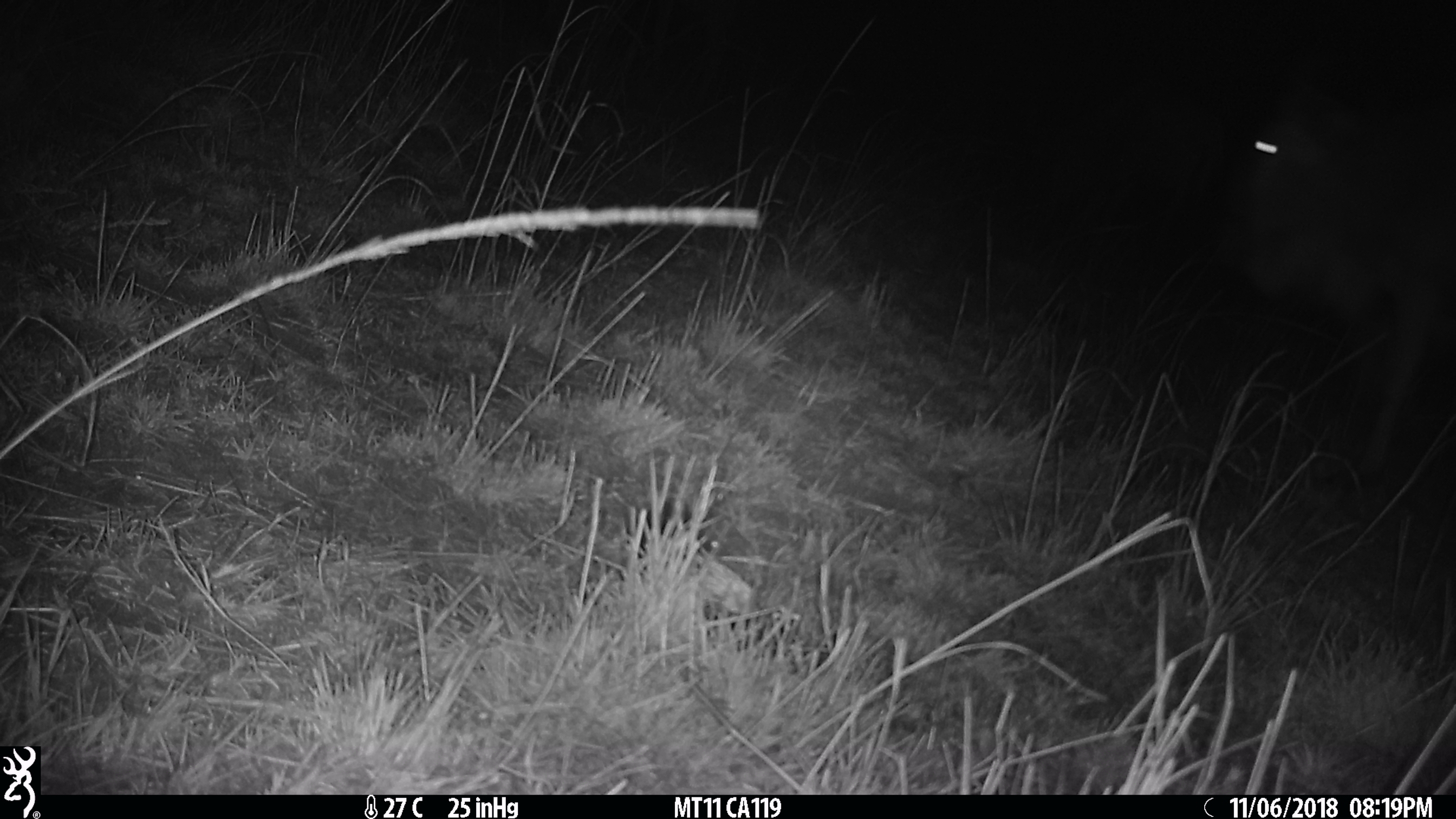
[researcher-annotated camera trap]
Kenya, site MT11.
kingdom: Animalia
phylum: Chordata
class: Mammalia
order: Artiodactyla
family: Bovidae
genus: Connochaetes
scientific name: Connochaetes taurinus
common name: blue wildebeest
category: wildebeest